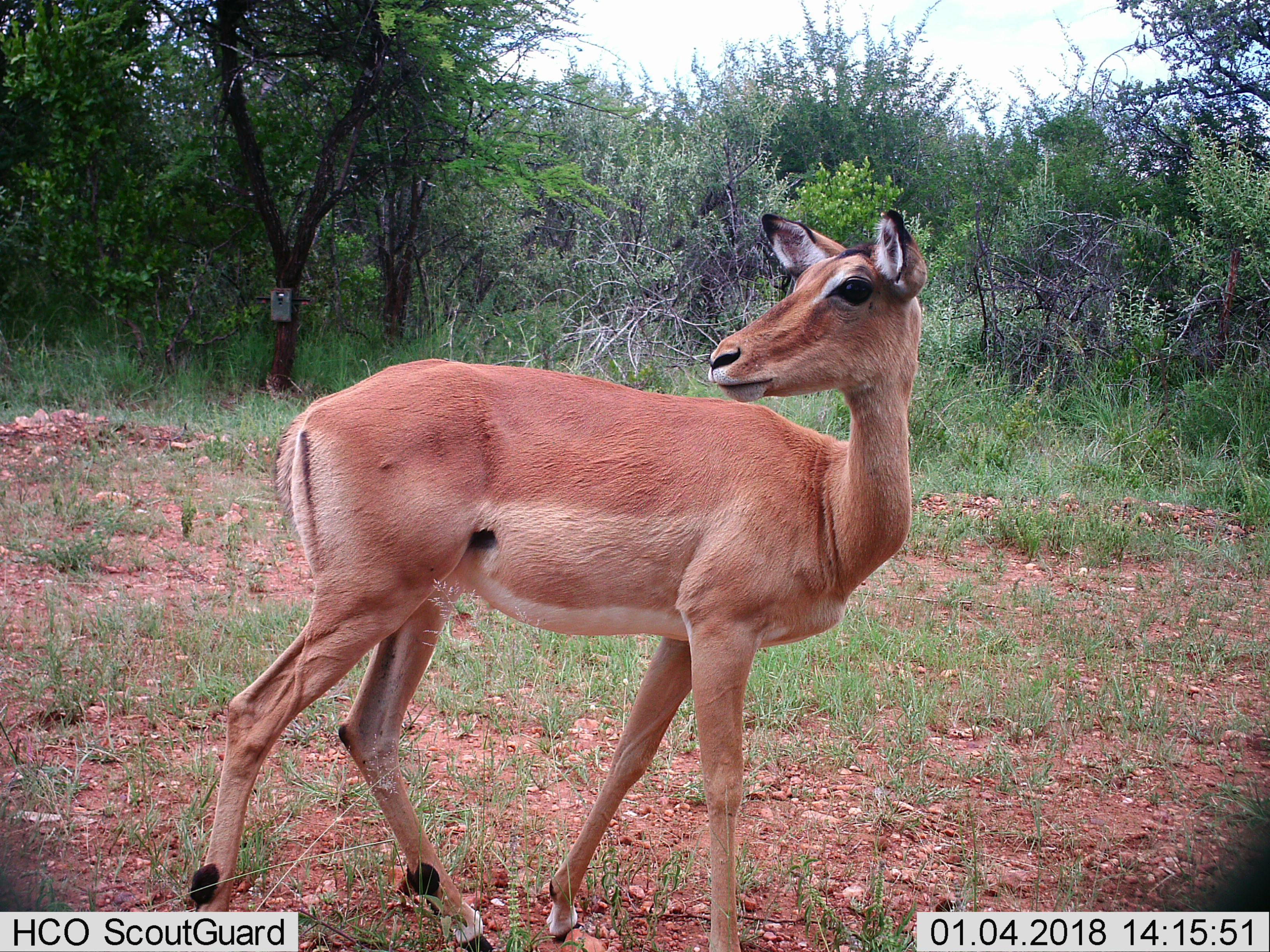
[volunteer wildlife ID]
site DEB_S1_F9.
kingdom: Animalia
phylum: Chordata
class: Mammalia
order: Artiodactyla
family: Bovidae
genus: Aepyceros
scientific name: Aepyceros melampus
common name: impala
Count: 1.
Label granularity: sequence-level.